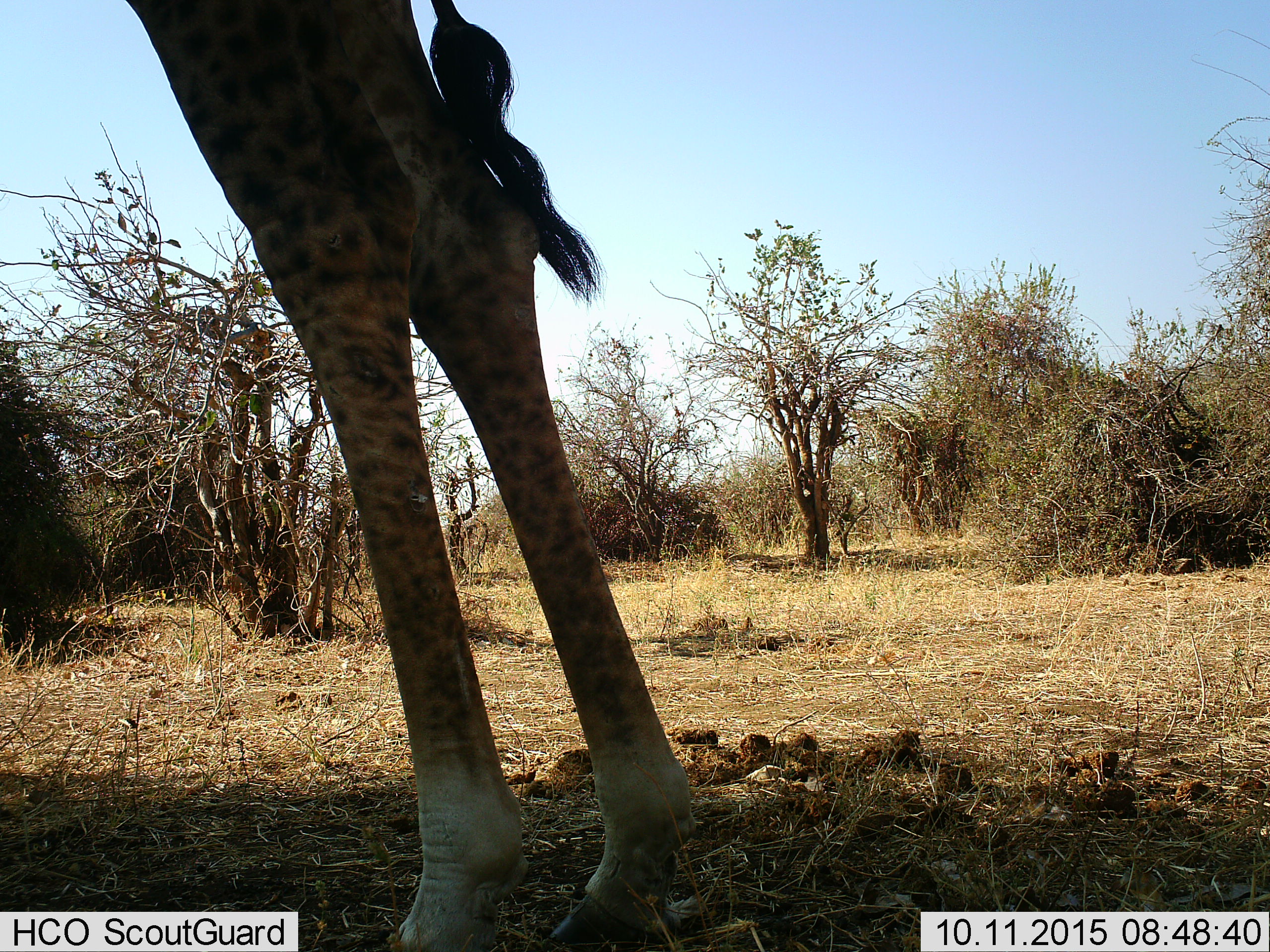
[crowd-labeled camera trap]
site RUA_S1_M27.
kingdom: Animalia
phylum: Chordata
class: Mammalia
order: Artiodactyla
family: Giraffidae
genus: Giraffa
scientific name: Giraffa camelopardalis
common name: giraffe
Giraffe (Giraffa camelopardalis), count 1. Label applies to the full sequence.